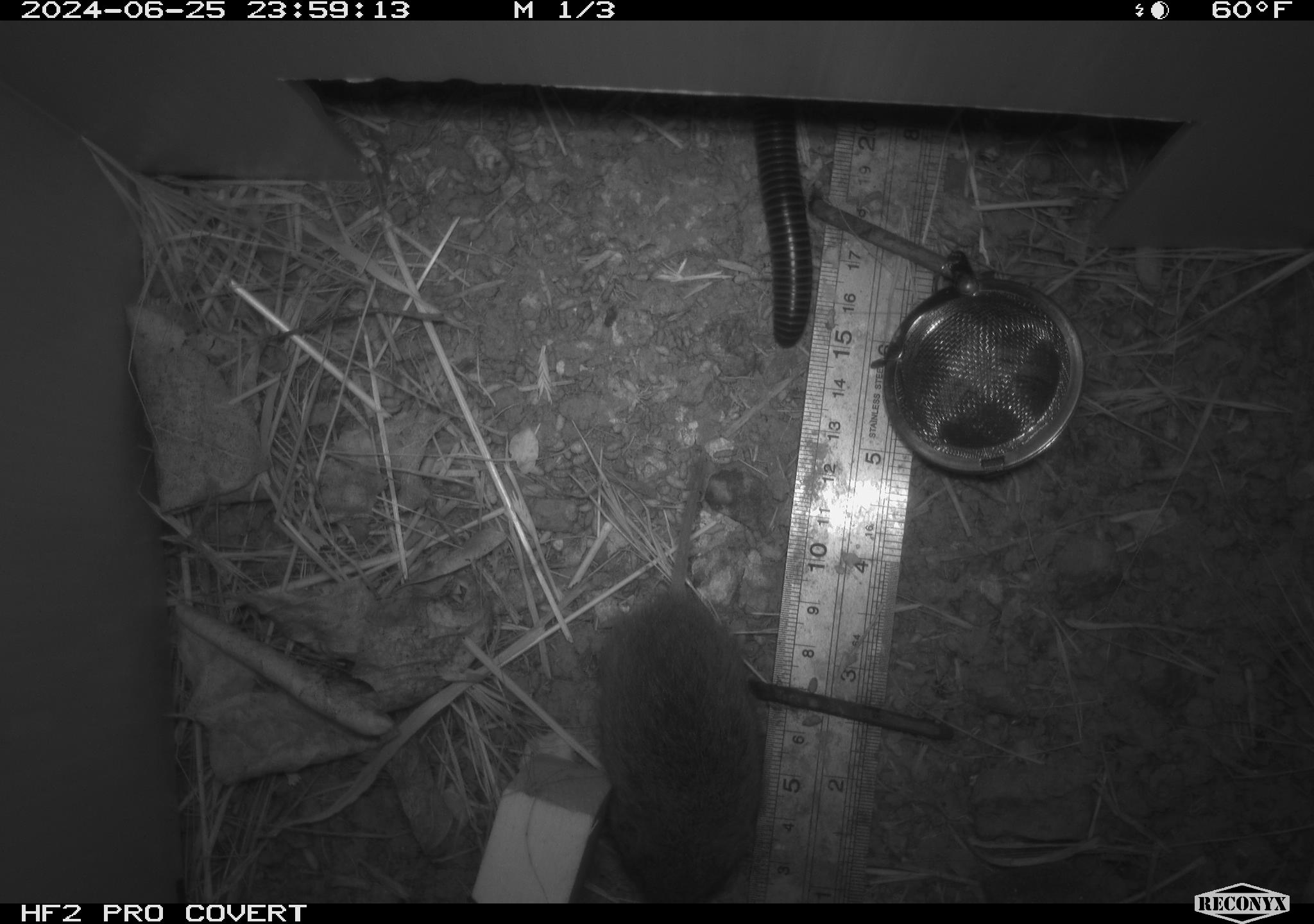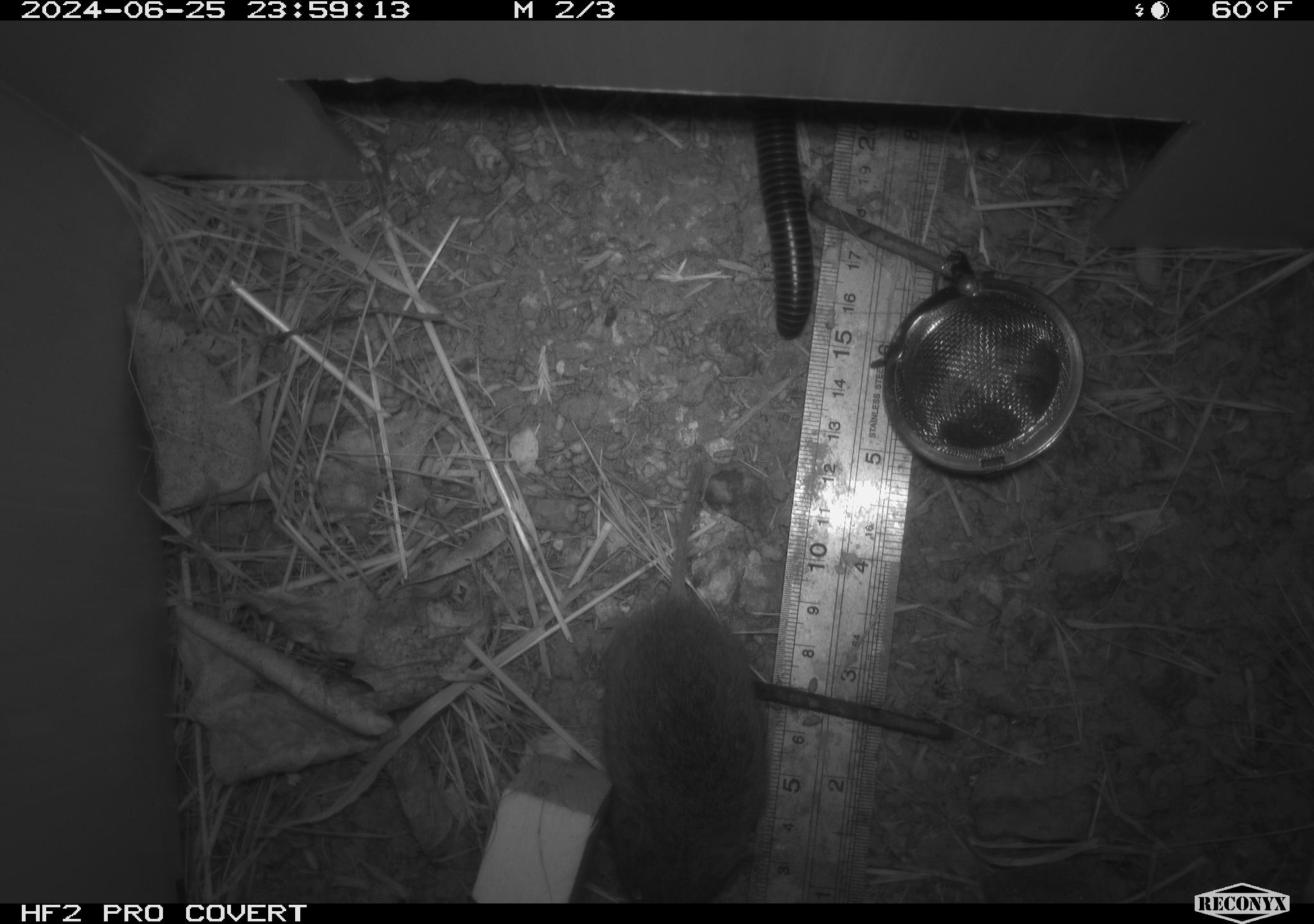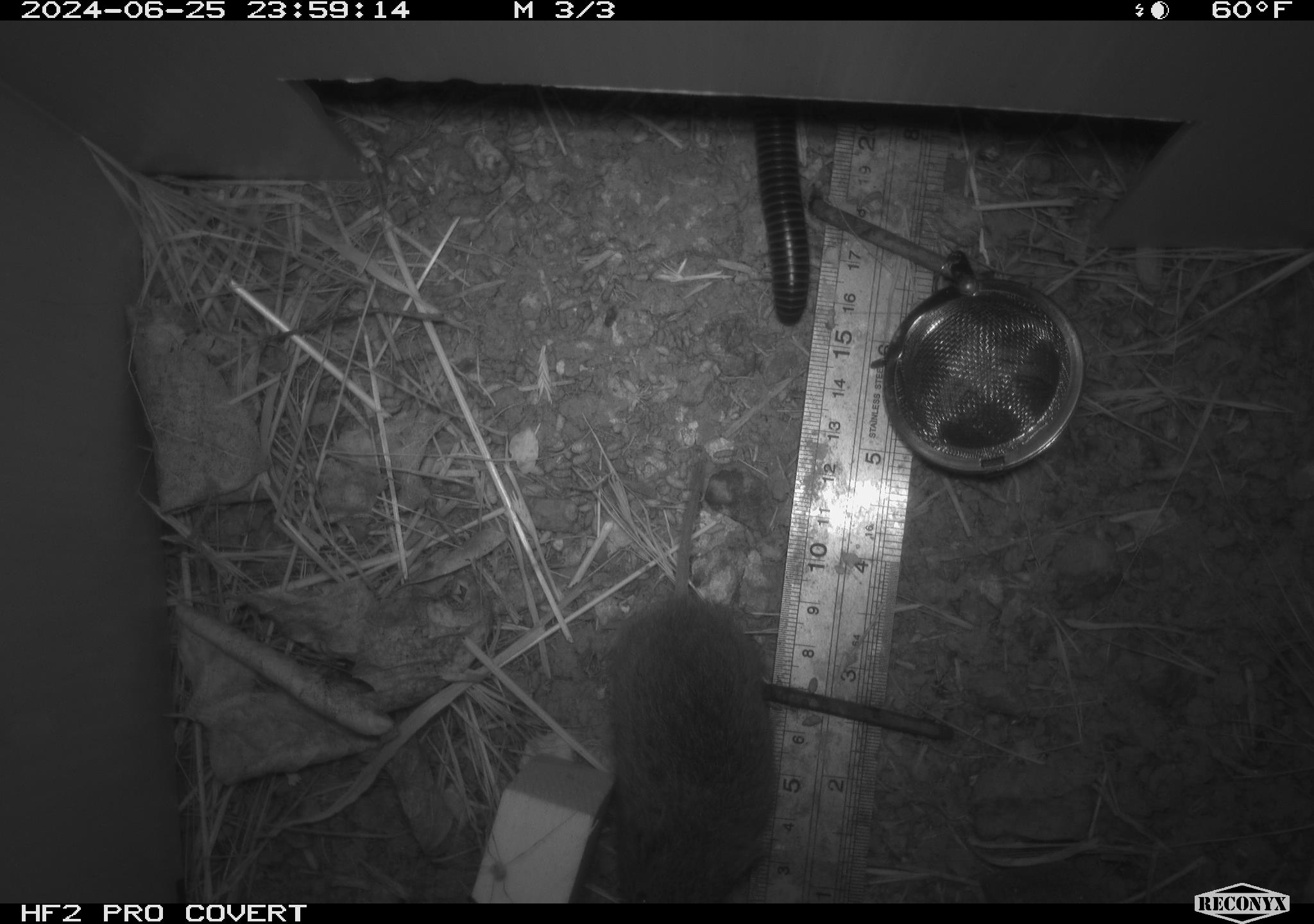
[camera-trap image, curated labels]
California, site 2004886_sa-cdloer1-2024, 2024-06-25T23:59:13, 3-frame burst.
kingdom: Animalia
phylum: Arthropoda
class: Diplopoda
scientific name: Diplopoda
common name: millipedes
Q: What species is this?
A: Millipedes (Diplopoda).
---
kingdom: Animalia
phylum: Chordata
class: Mammalia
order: Rodentia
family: Cricetidae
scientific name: Arvicolinae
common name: voles, lemmings, and muskrats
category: arvicolinae subfamily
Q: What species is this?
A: Arvicolinae subfamily (voles, lemmings, and muskrats) (Arvicolinae).